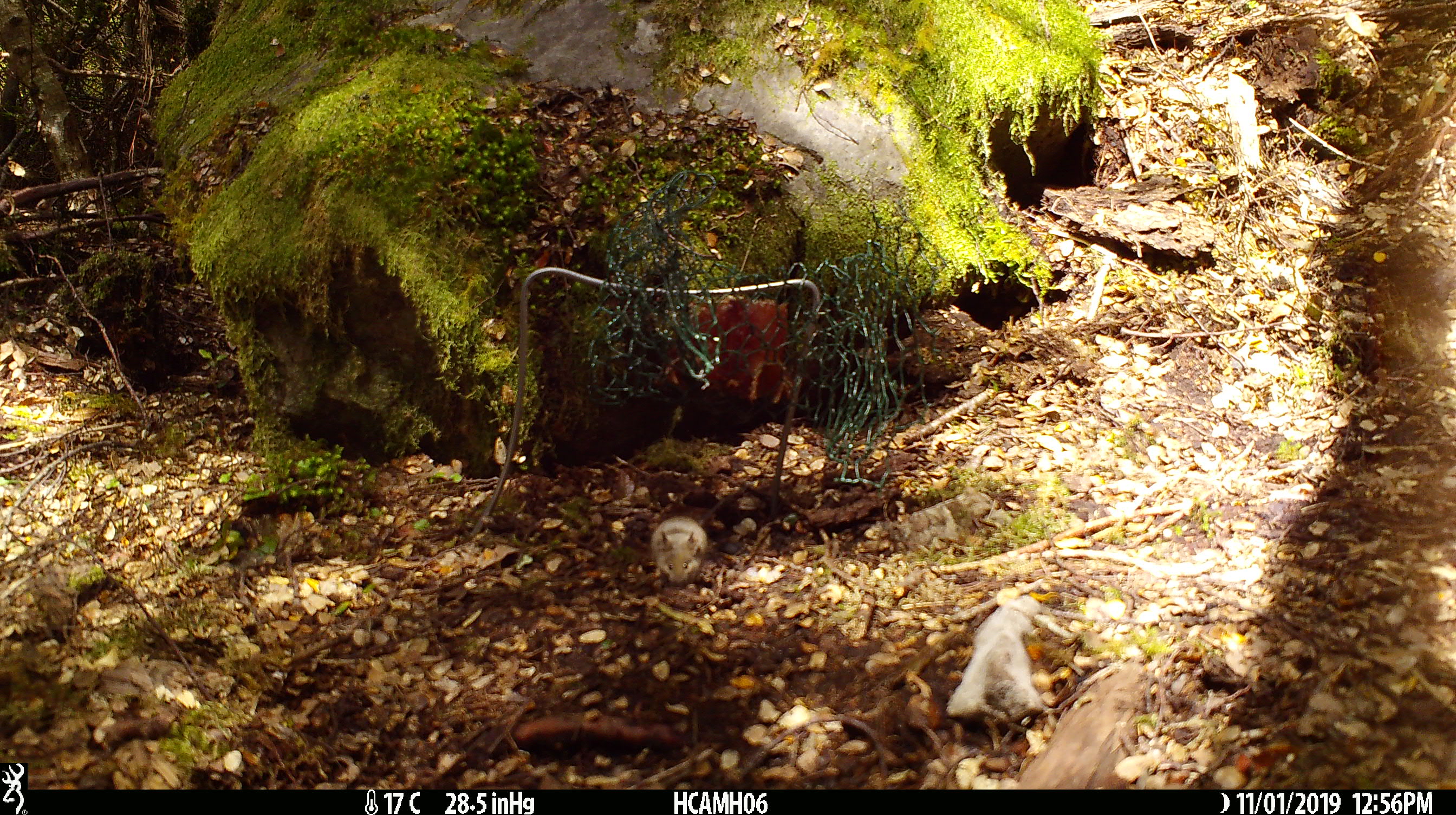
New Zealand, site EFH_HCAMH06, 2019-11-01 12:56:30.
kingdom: Animalia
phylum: Chordata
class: Mammalia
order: Rodentia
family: Muridae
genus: Mus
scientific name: Mus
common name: mouse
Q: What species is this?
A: Mouse (Mus).